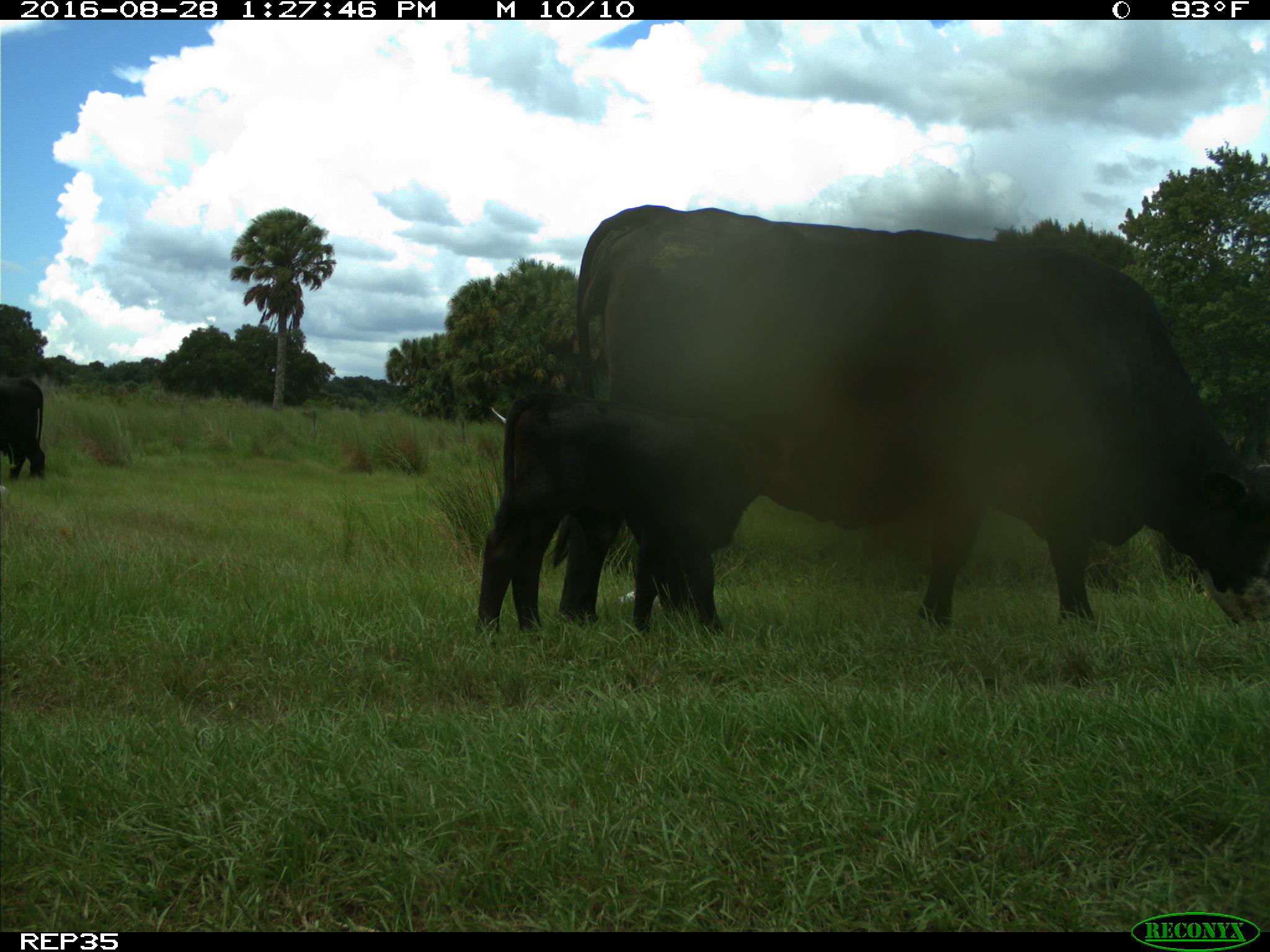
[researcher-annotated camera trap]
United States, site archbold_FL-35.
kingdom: Animalia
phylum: Chordata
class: Mammalia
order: Artiodactyla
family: Bovidae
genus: Bos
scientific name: Bos taurus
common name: domestic cow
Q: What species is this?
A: Bos taurus (domestic cow).